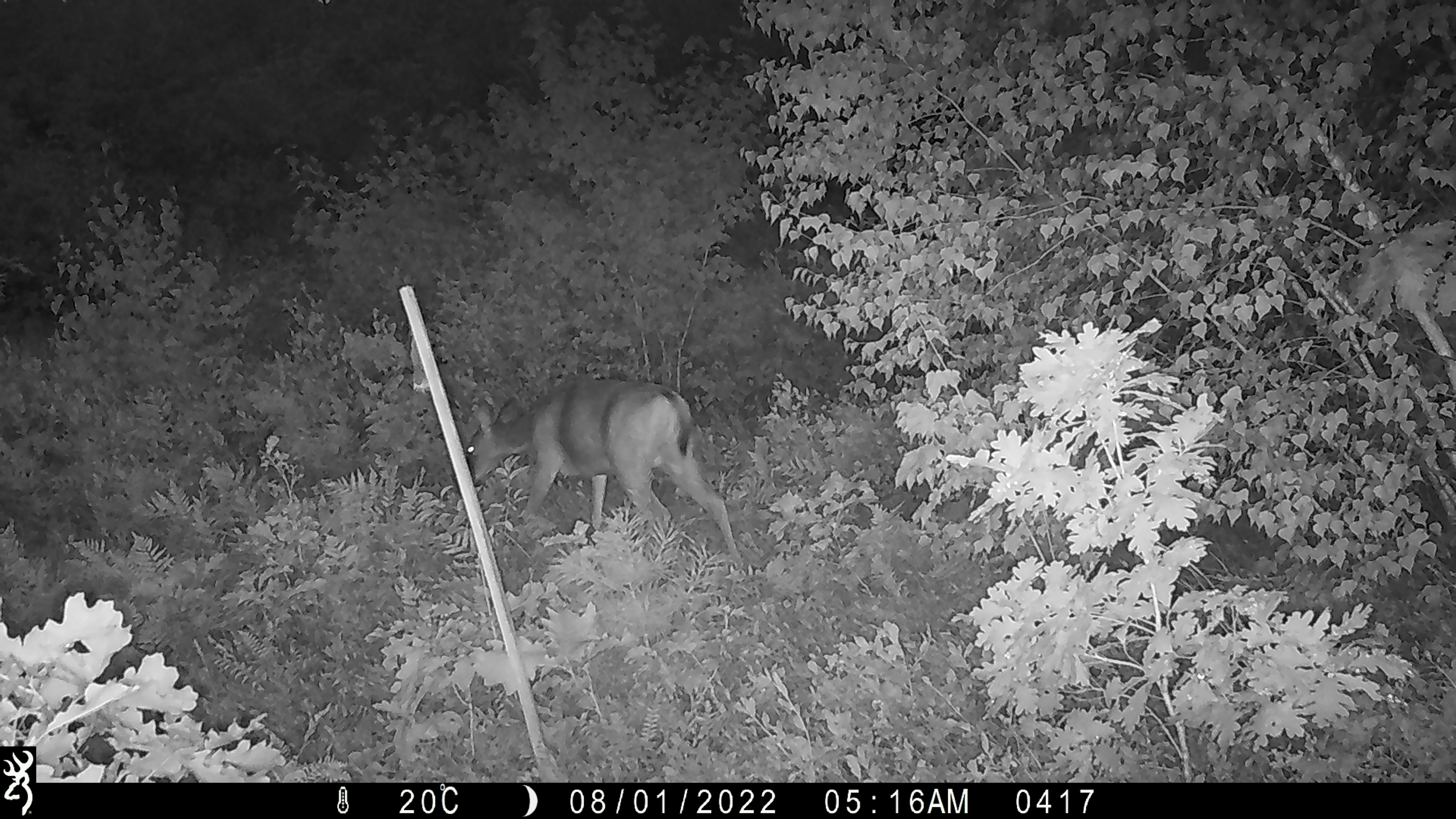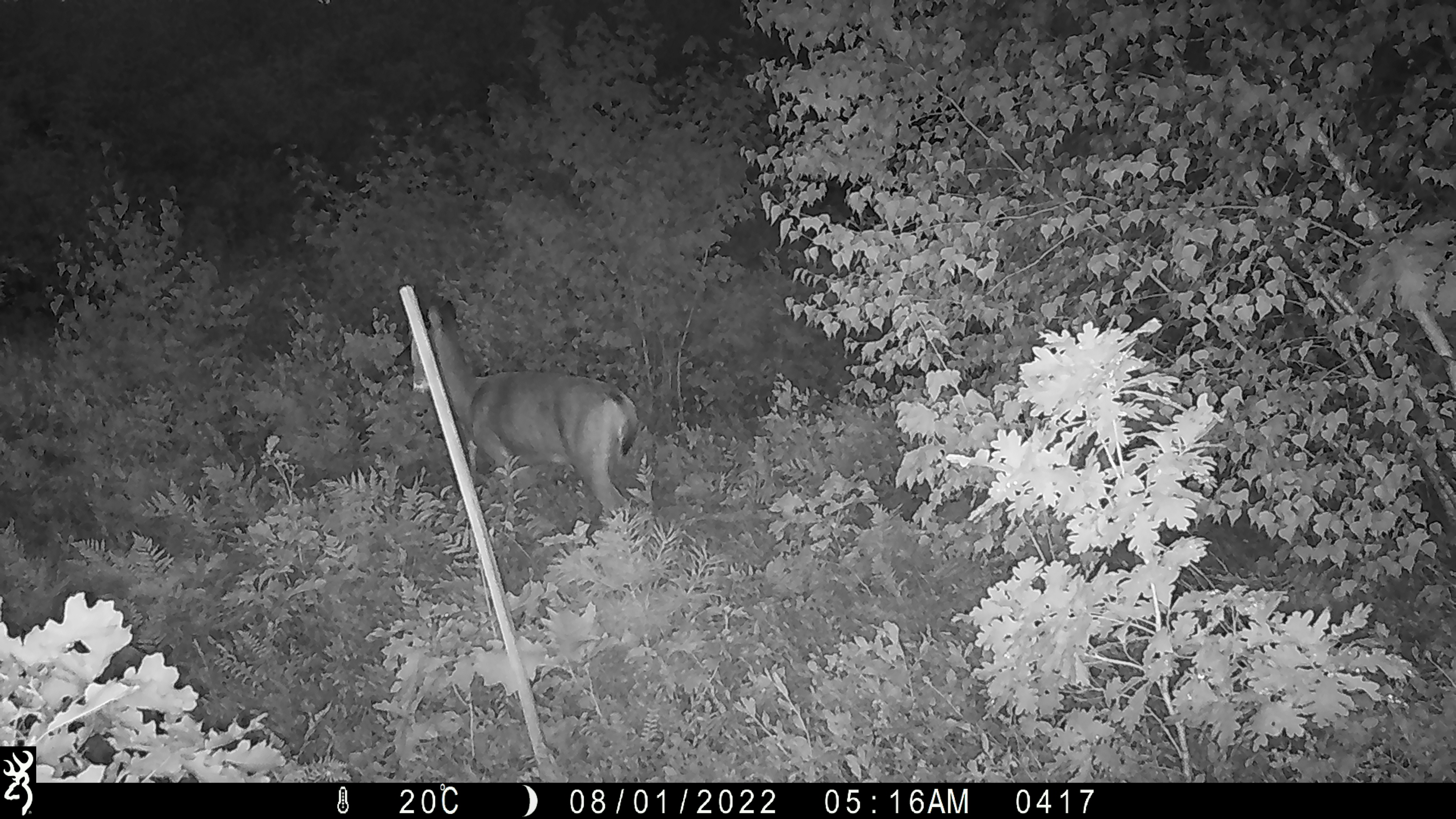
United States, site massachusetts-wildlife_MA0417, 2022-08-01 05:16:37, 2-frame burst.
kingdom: Animalia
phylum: Chordata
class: Mammalia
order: Artiodactyla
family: Cervidae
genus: Odocoileus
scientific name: Odocoileus virginianus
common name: white-tailed deer